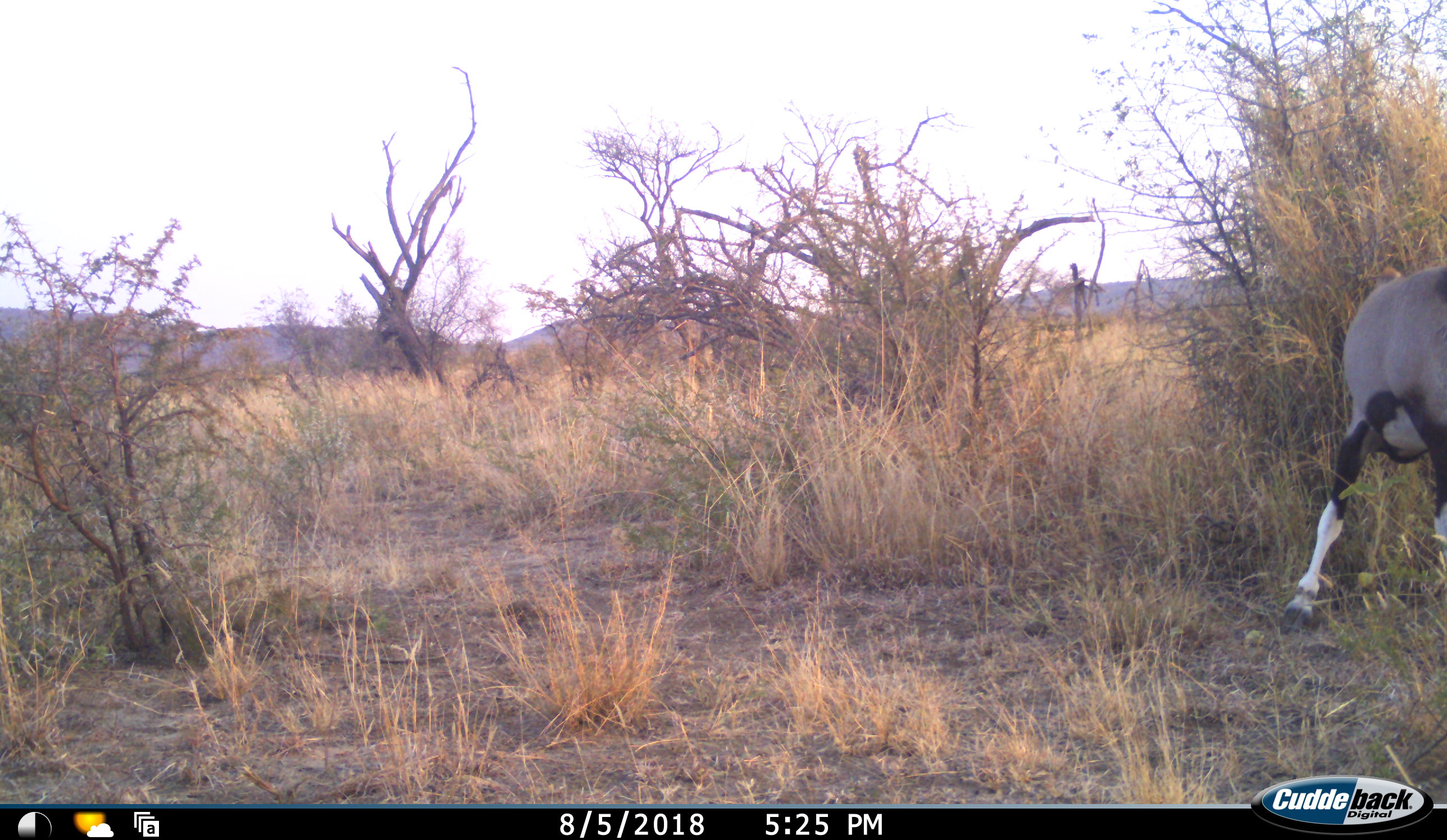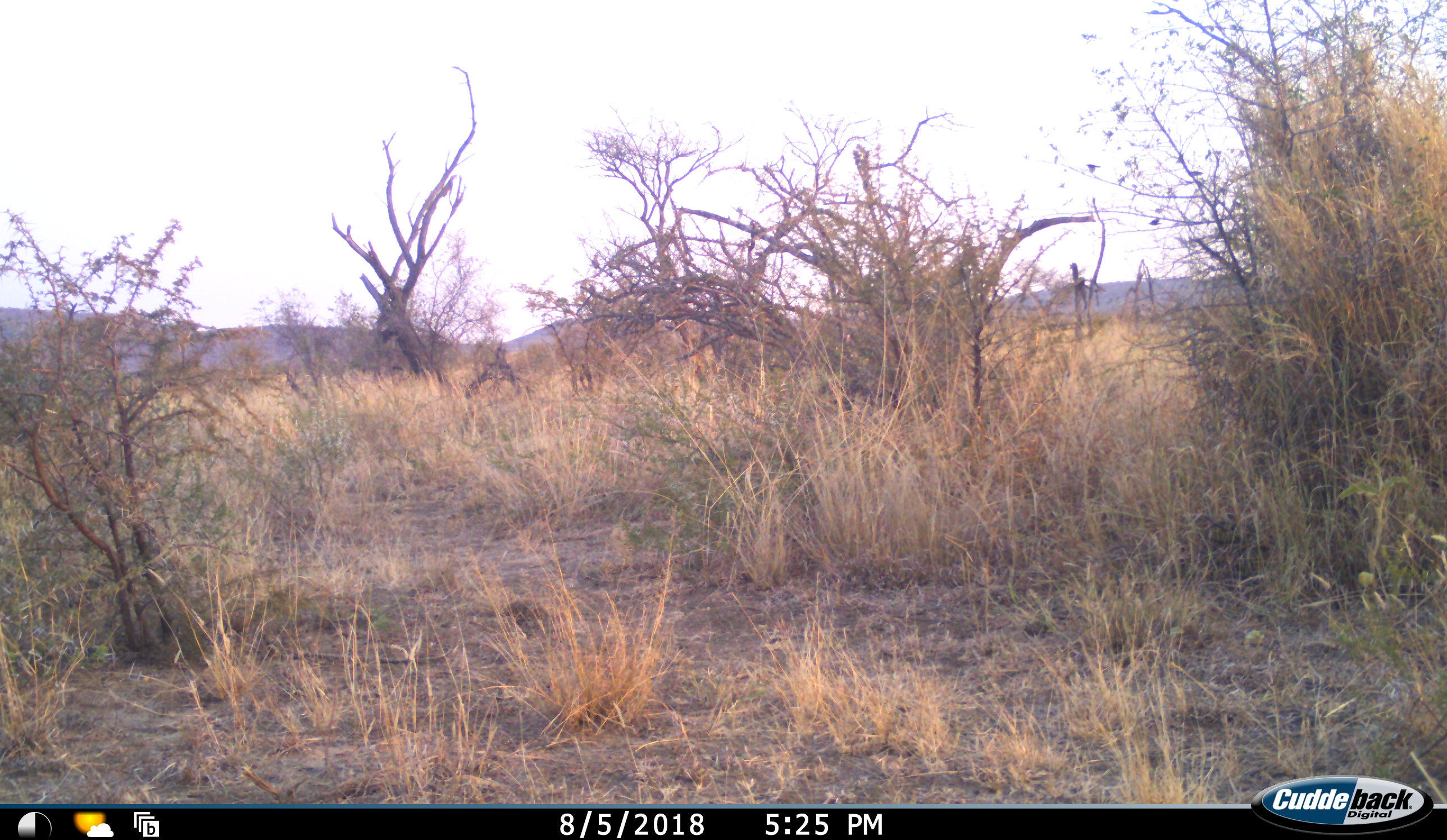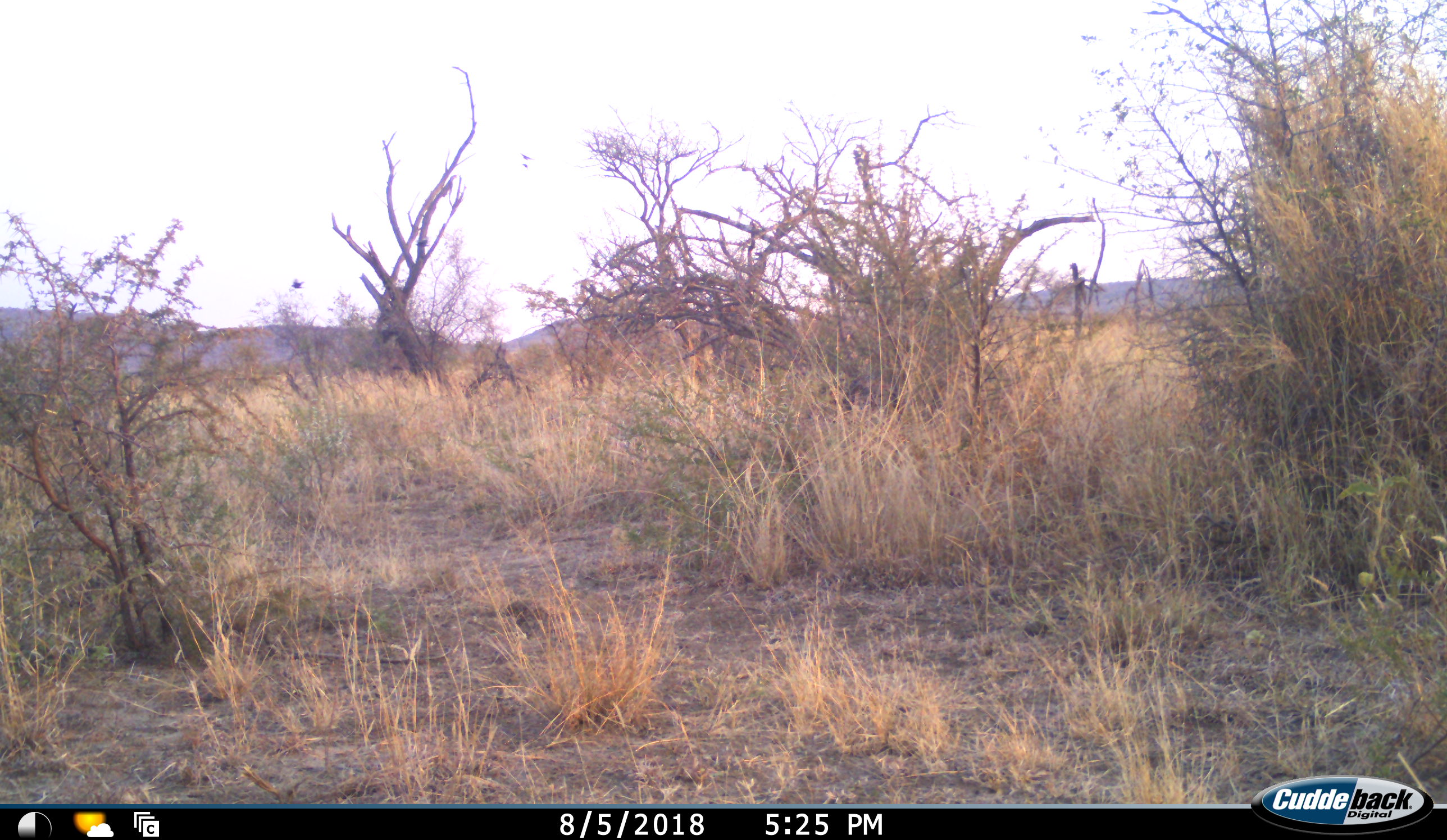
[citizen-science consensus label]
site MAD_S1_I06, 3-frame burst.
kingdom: Animalia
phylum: Chordata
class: Mammalia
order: Artiodactyla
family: Bovidae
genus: Oryx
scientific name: Oryx gazella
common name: gemsbok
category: oryx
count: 1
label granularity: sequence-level